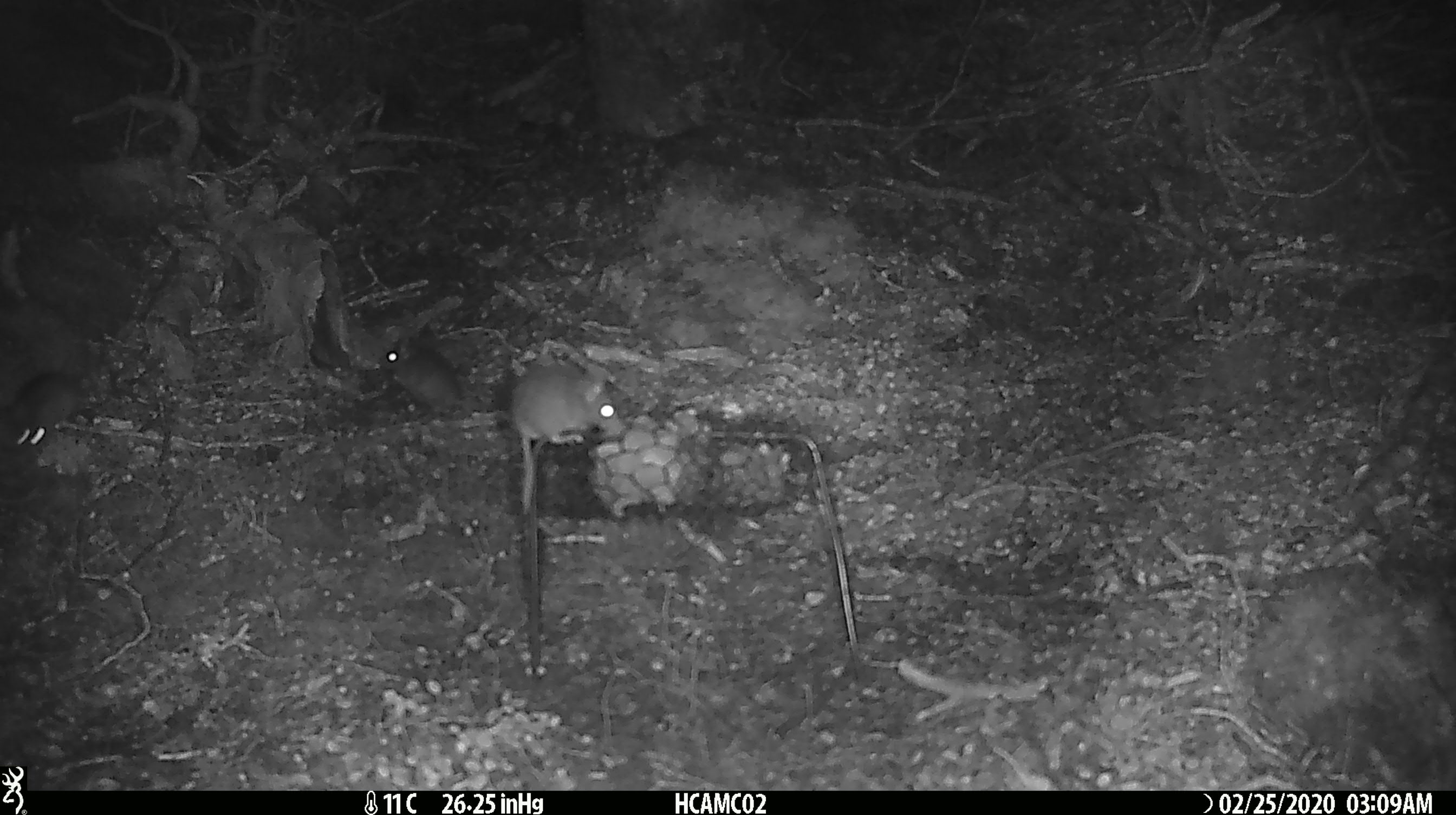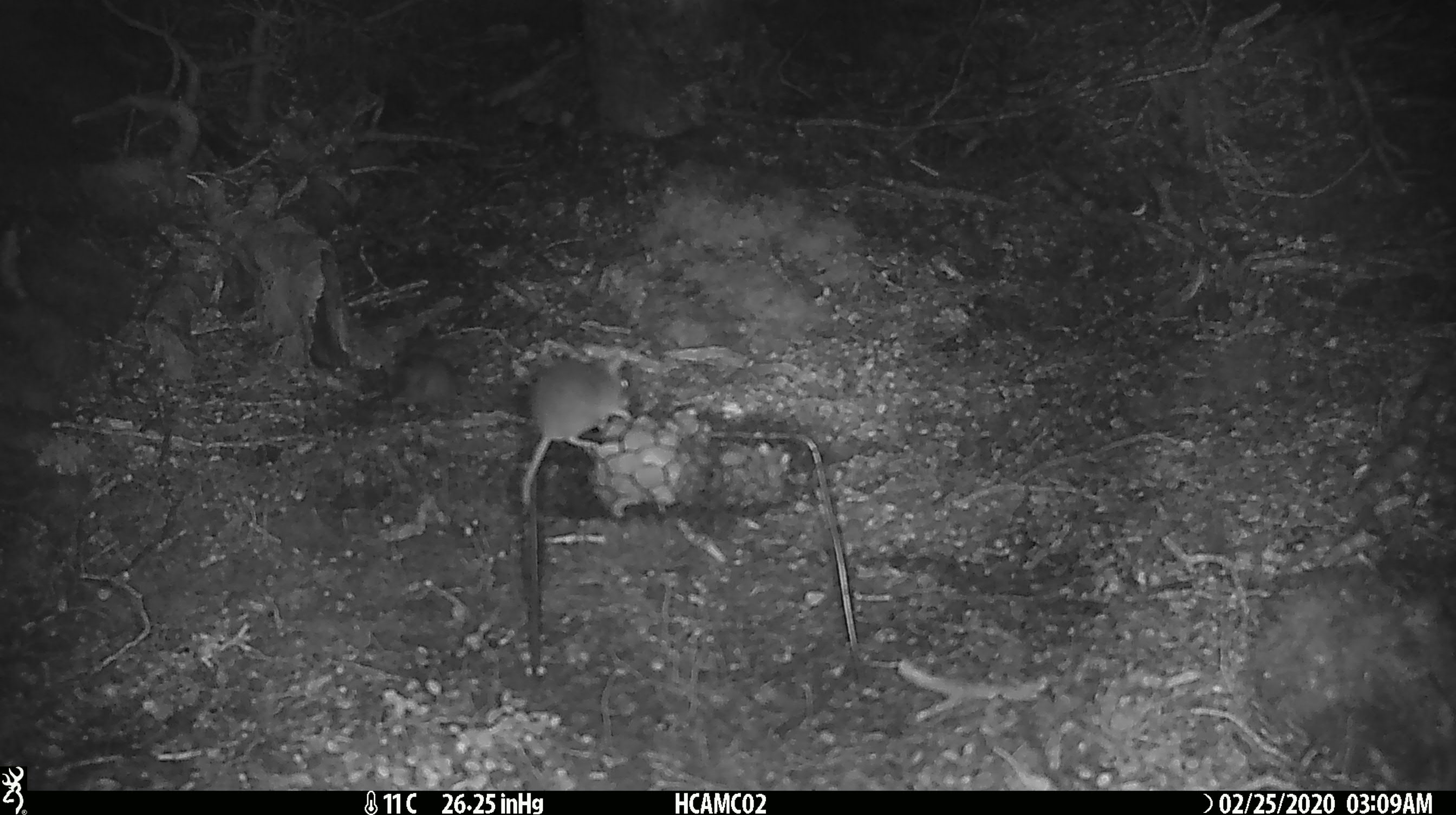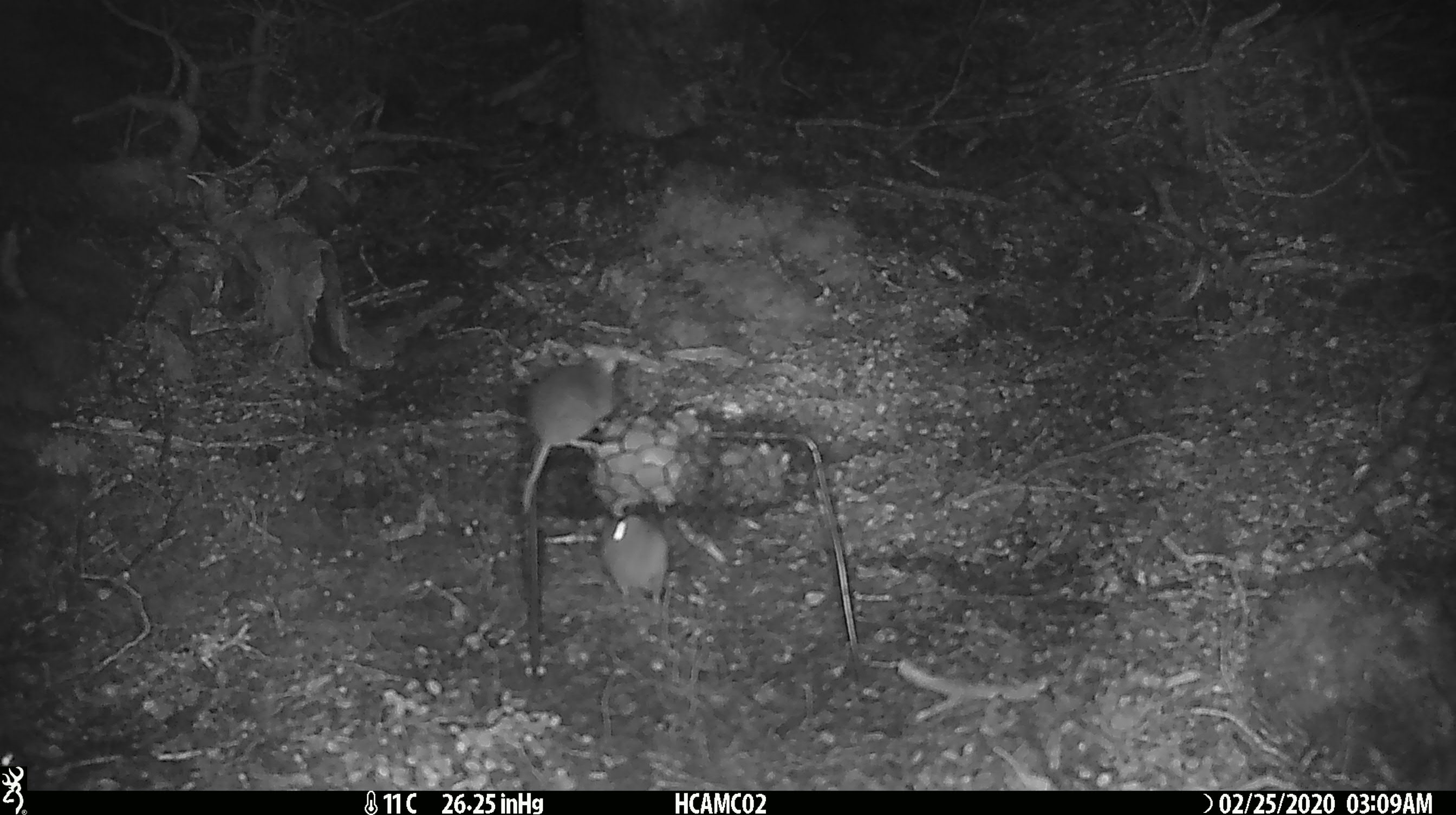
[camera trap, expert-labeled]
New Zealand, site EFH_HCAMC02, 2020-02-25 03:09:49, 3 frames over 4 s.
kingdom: Animalia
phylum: Chordata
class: Mammalia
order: Rodentia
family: Muridae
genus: Mus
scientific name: Mus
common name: mouse